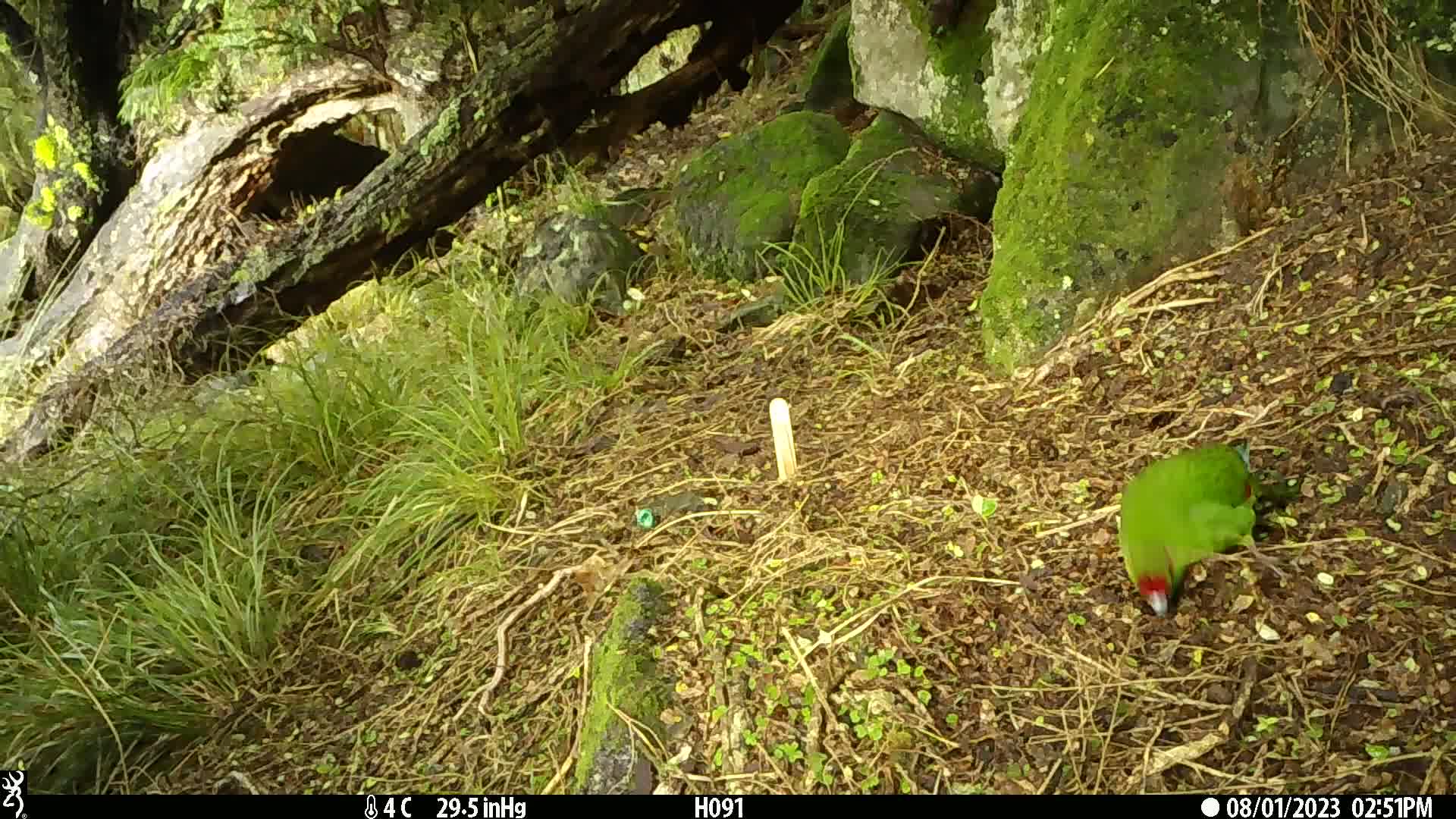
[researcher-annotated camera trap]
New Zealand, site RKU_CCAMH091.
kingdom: Animalia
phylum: Chordata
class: Aves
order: Psittaciformes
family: Psittaculidae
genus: Cyanoramphus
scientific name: Cyanoramphus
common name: parakeet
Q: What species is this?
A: Parakeet (Cyanoramphus).